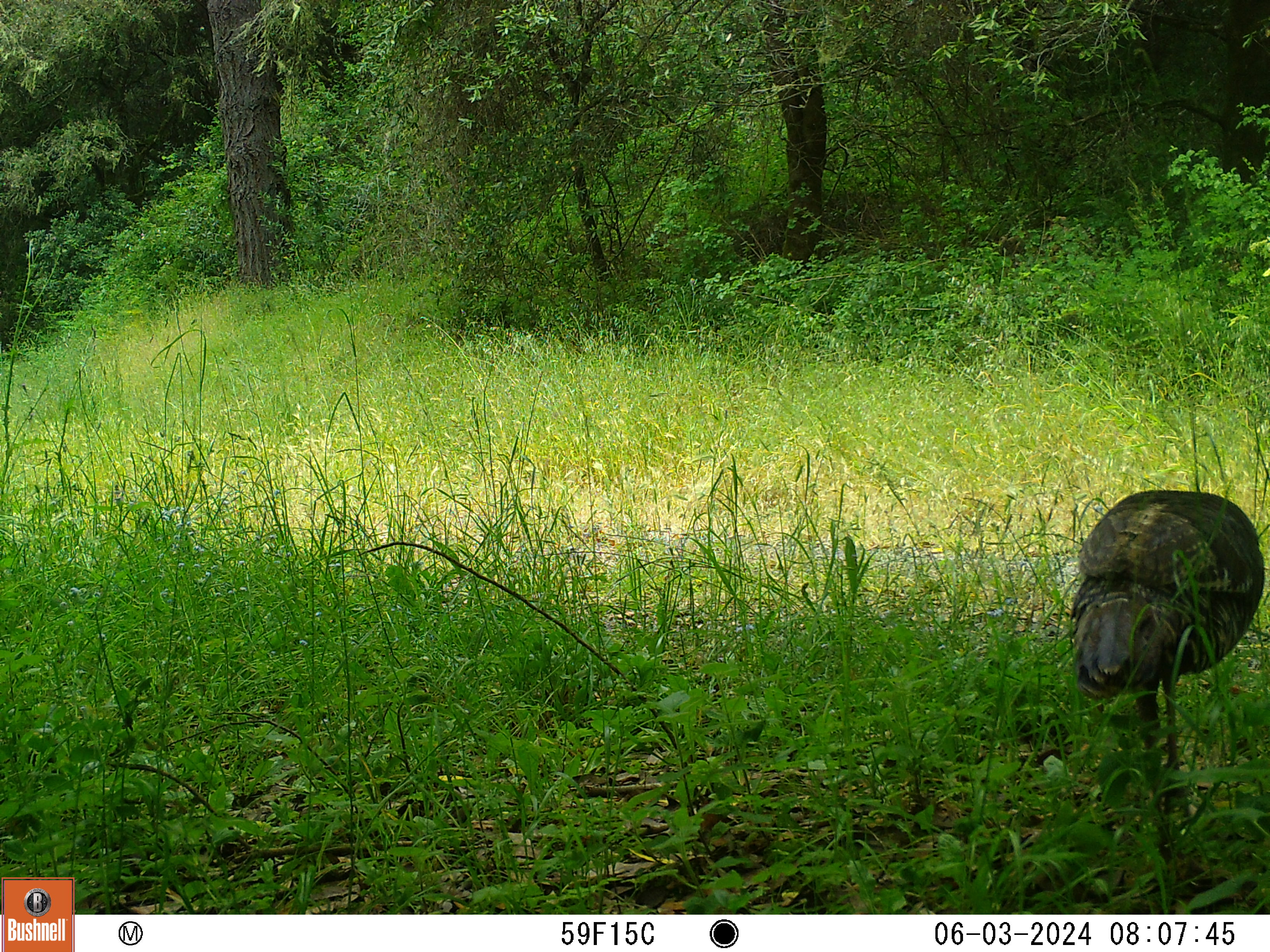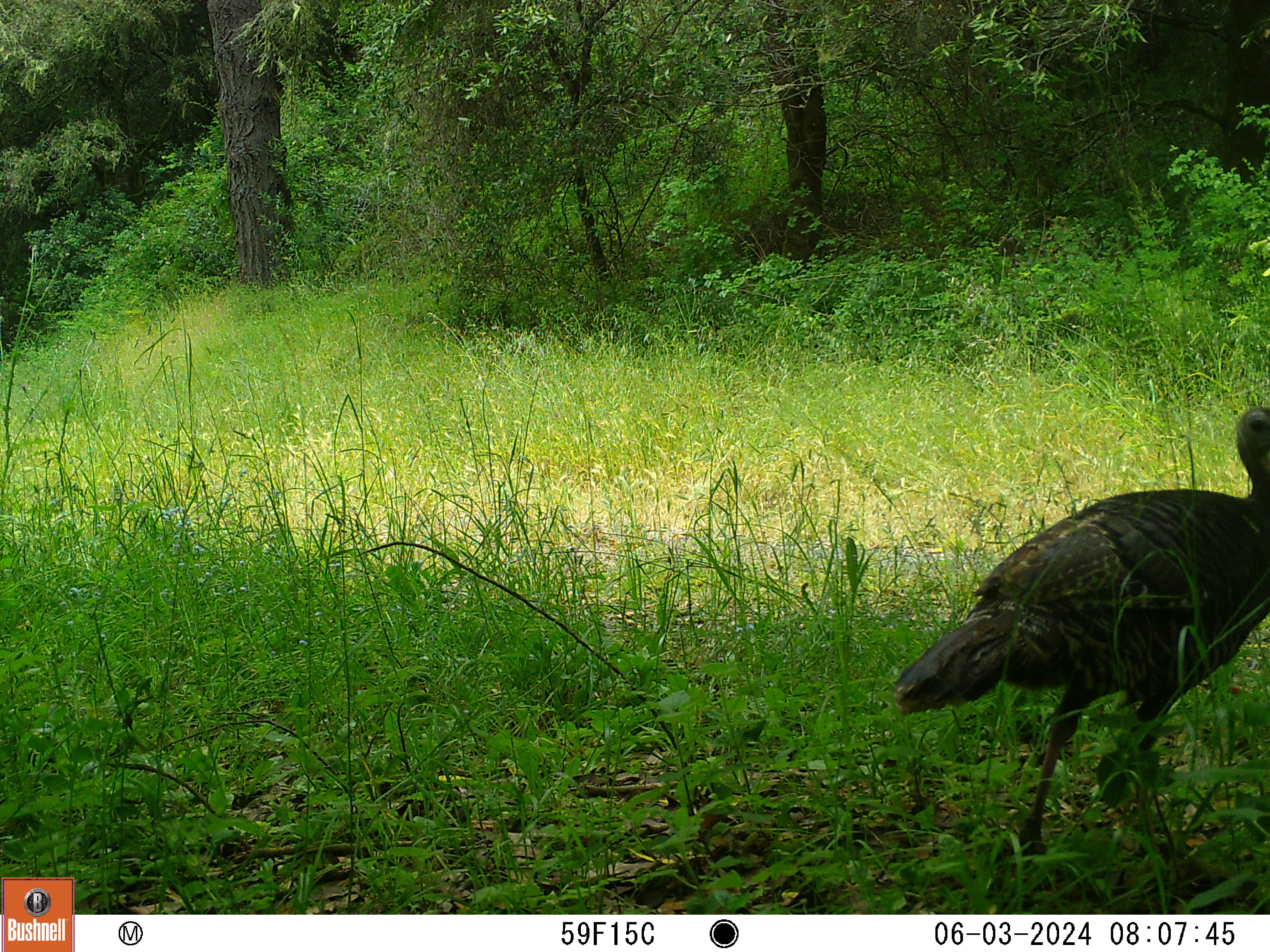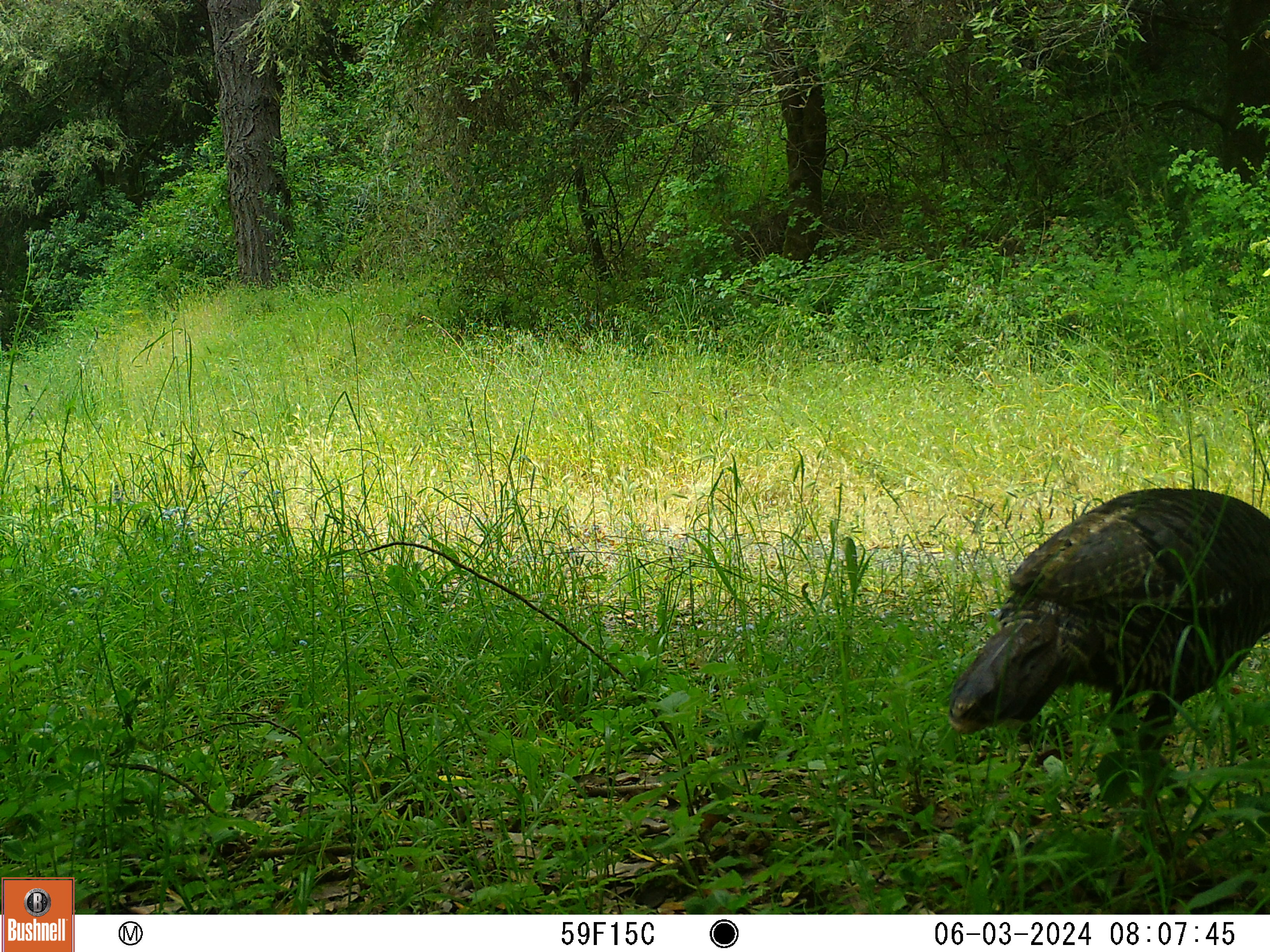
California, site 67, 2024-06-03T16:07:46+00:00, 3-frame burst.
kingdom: Animalia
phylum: Chordata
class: Aves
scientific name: Aves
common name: bird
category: unknown bird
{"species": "unknown bird (bird) (Aves)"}